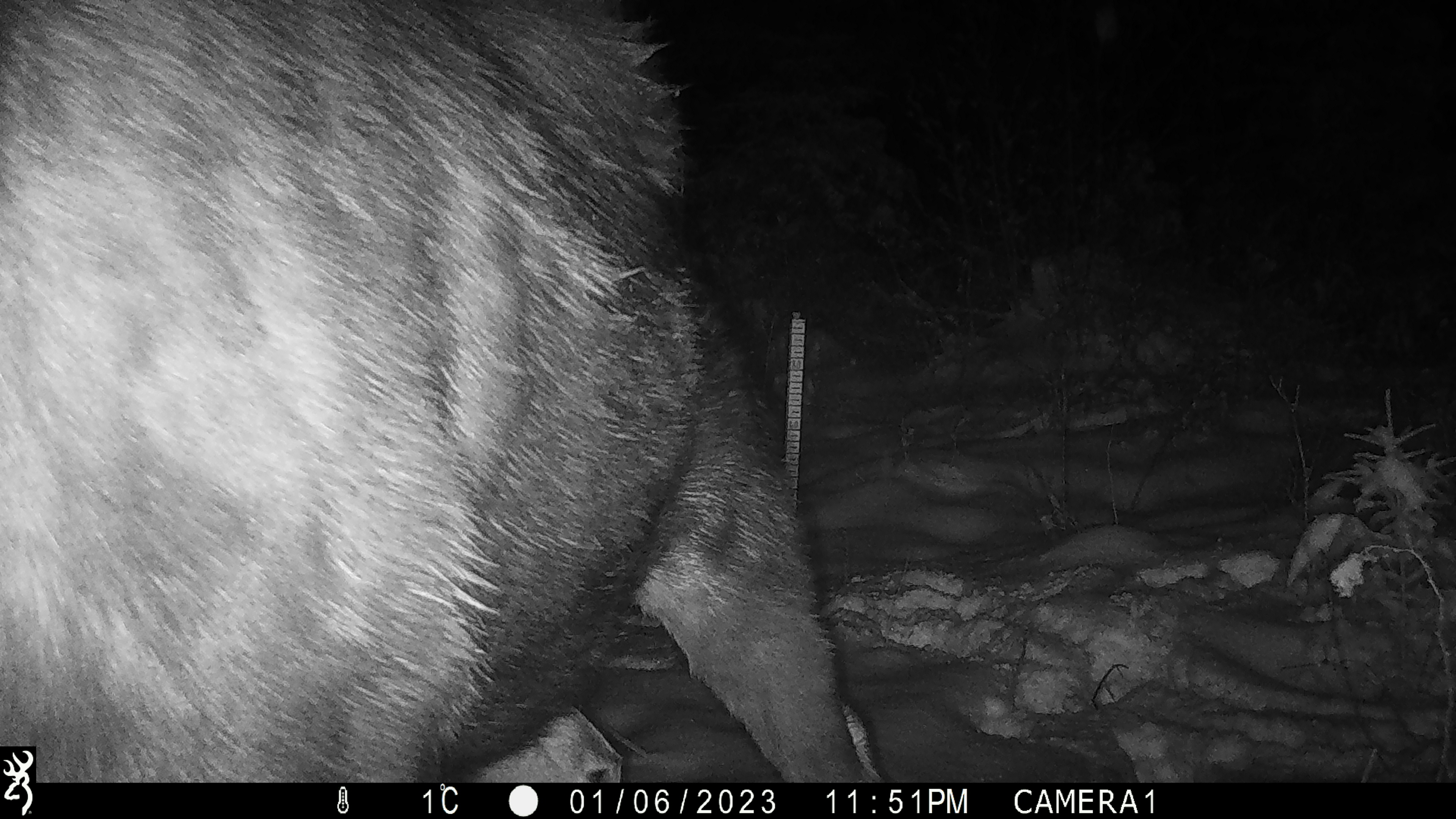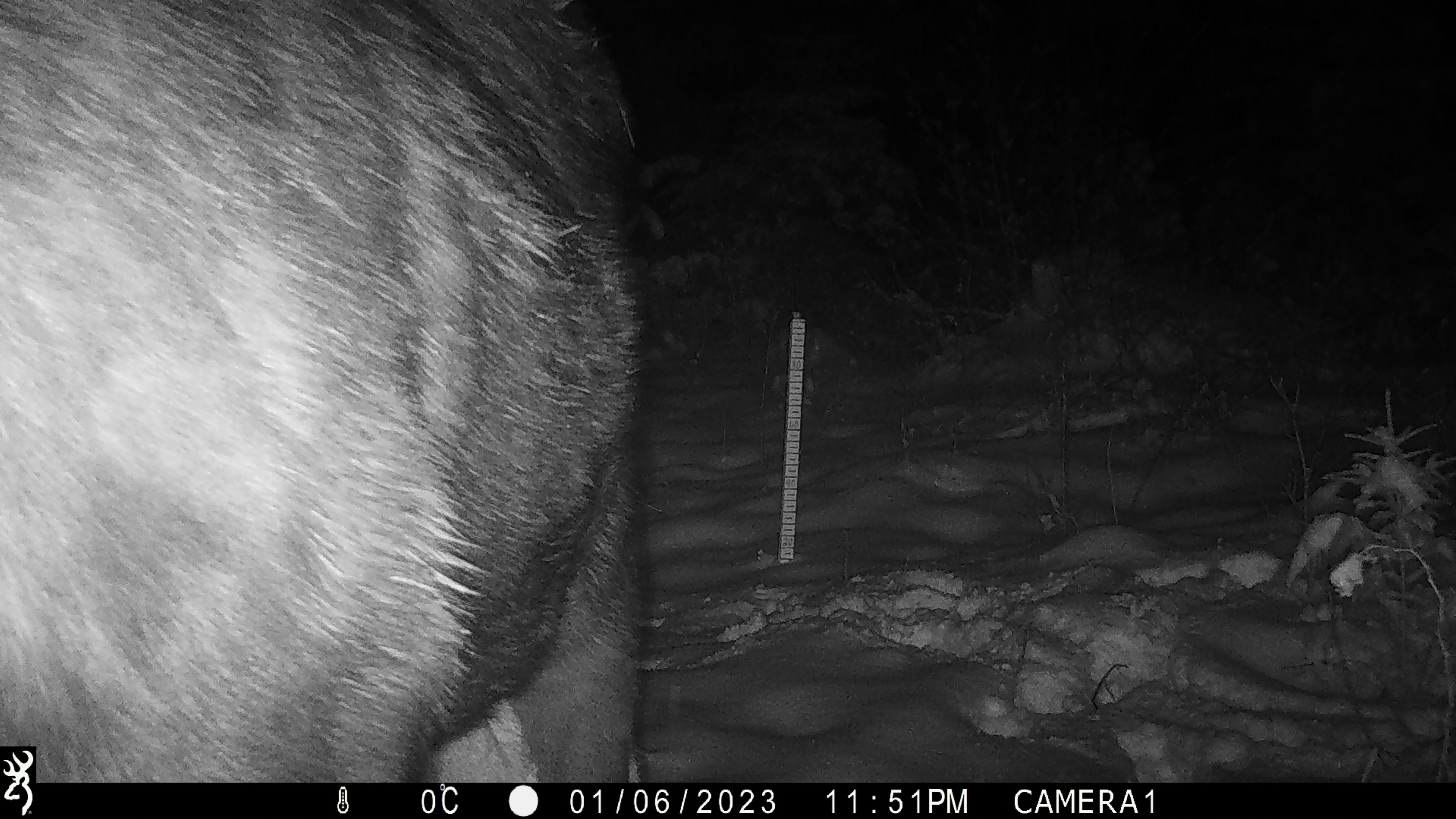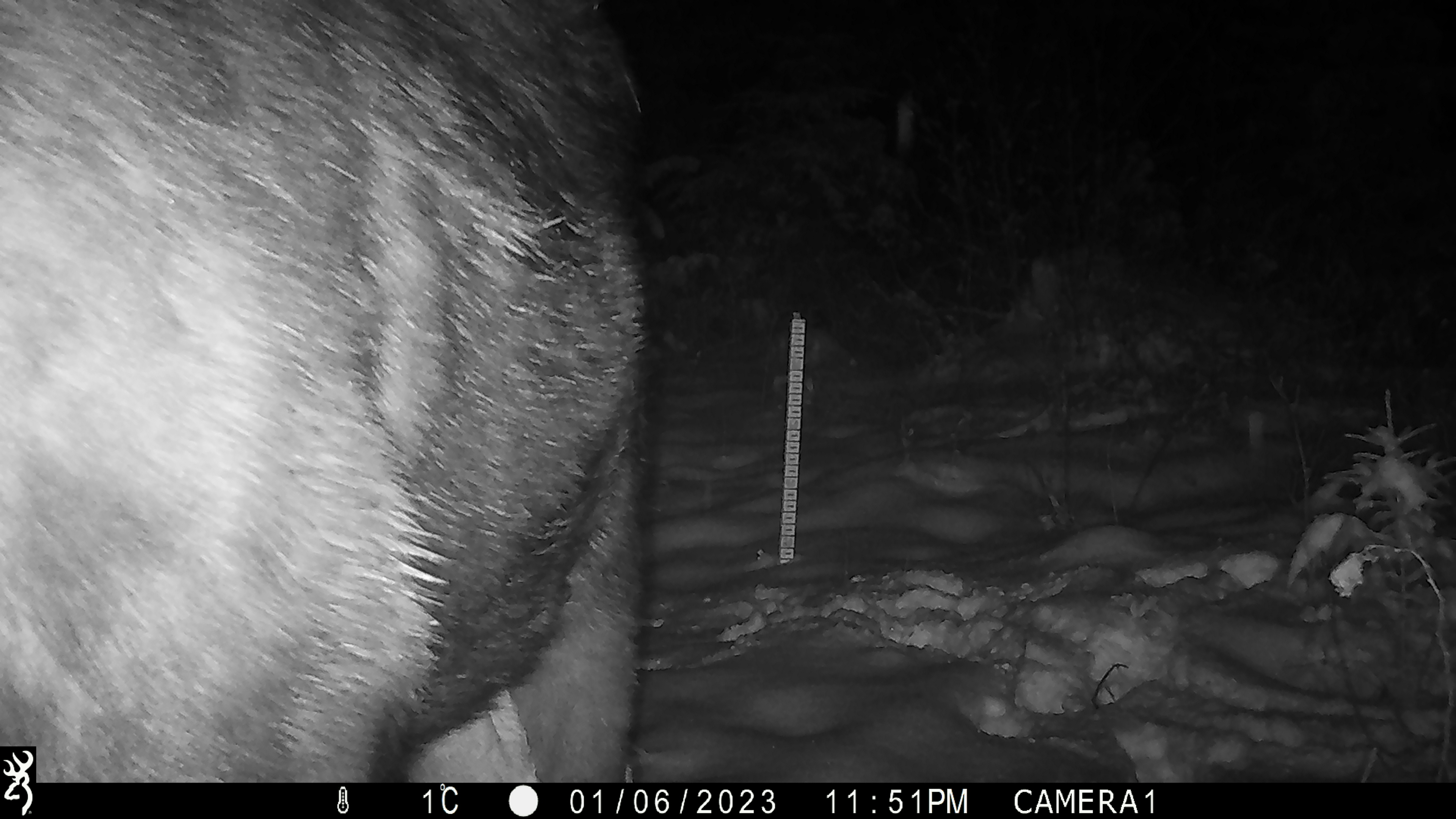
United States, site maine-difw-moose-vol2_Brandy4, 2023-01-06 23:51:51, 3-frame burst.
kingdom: Animalia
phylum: Chordata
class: Mammalia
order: Artiodactyla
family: Cervidae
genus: Alces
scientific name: Alces alces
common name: moose